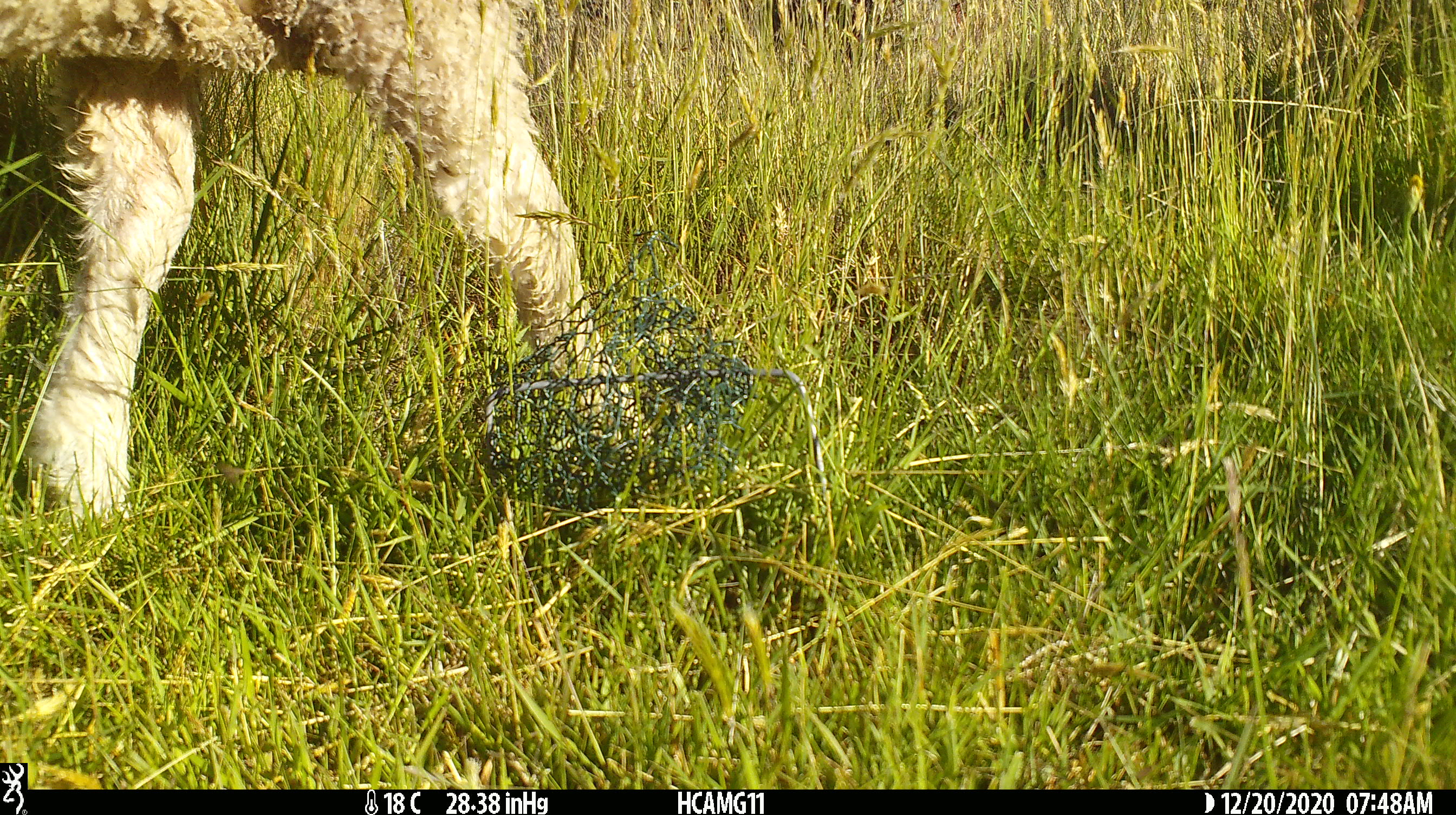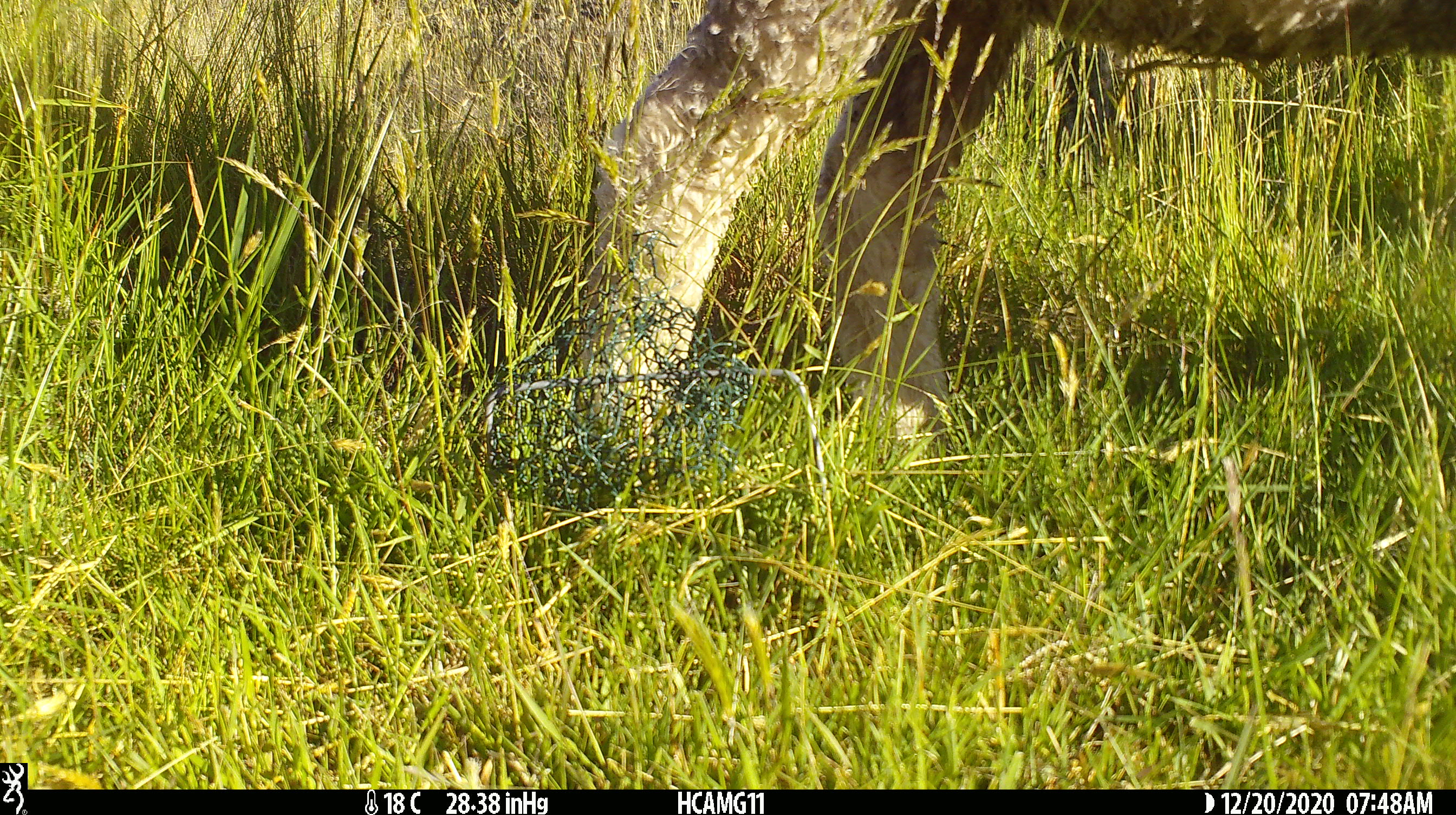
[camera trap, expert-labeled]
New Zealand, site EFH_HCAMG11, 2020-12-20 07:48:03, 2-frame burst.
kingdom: Animalia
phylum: Chordata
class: Mammalia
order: Artiodactyla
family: Bovidae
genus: Ovis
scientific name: Ovis aries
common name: domestic sheep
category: sheep